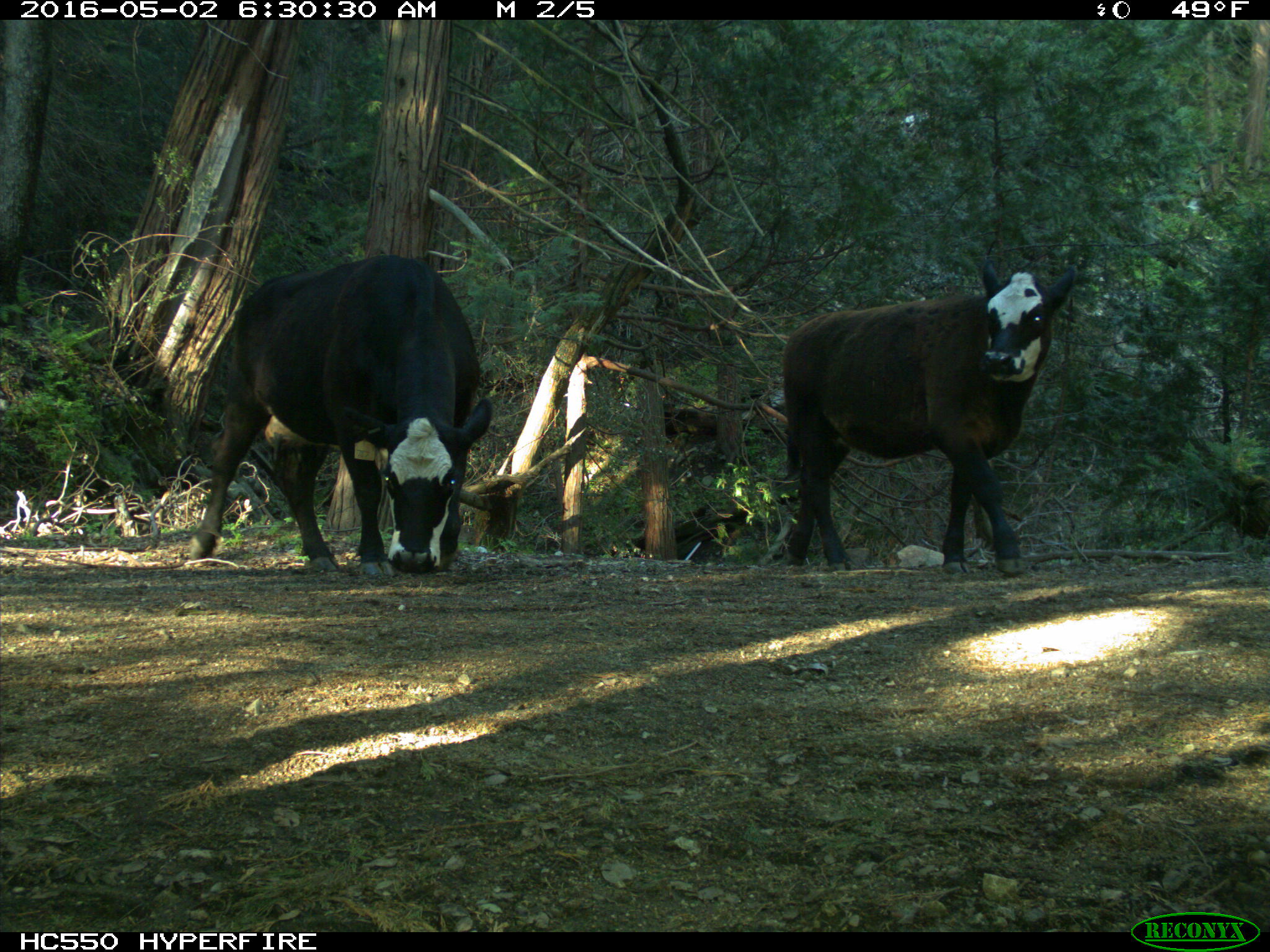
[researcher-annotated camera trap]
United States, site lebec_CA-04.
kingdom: Animalia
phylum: Chordata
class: Mammalia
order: Artiodactyla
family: Bovidae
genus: Bos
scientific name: Bos taurus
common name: domestic cow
Bos taurus (domestic cow).